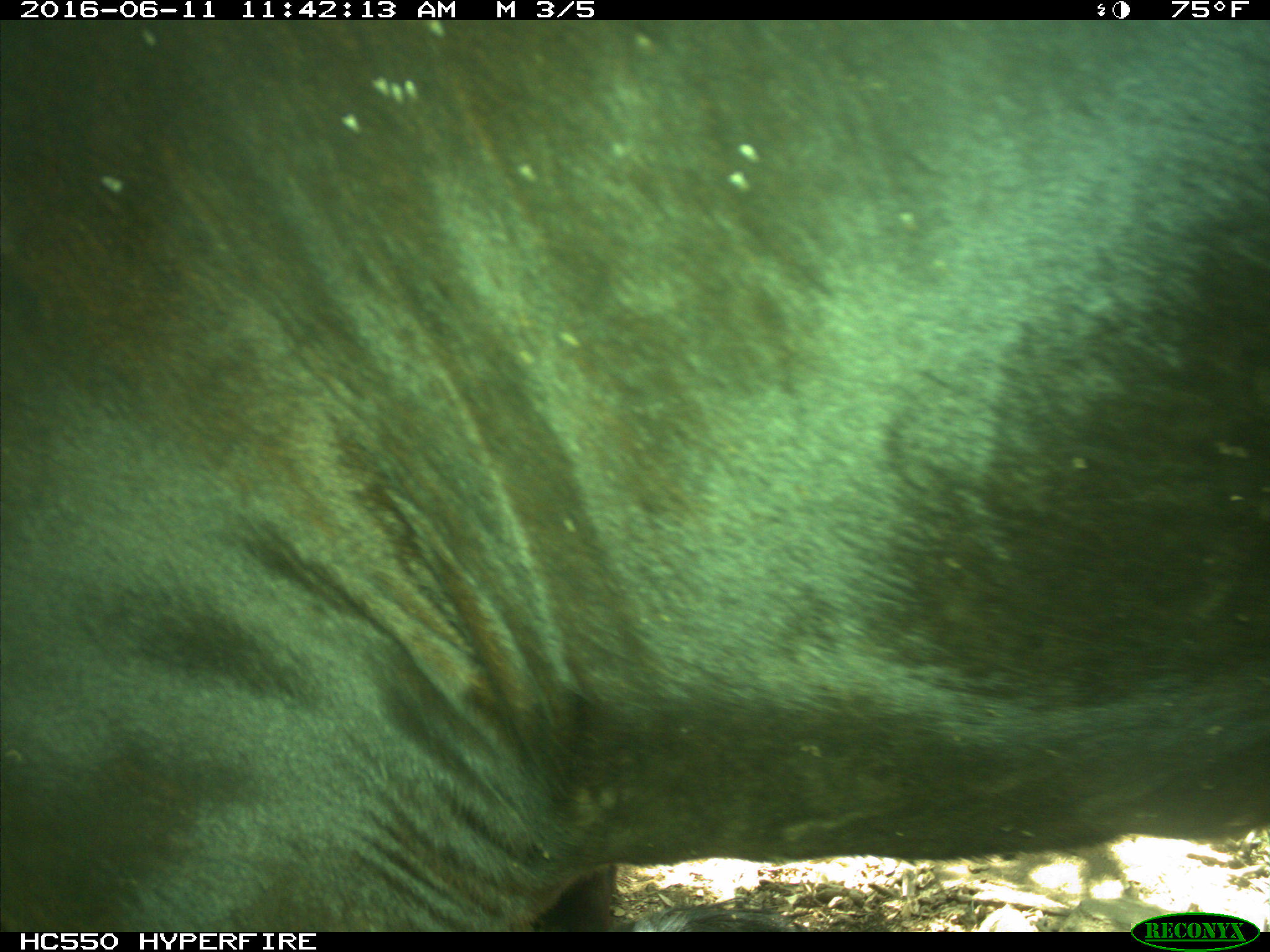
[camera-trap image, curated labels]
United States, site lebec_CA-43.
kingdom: Animalia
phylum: Chordata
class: Mammalia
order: Artiodactyla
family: Bovidae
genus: Bos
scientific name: Bos taurus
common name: domestic cow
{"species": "Bos taurus (domestic cow)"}